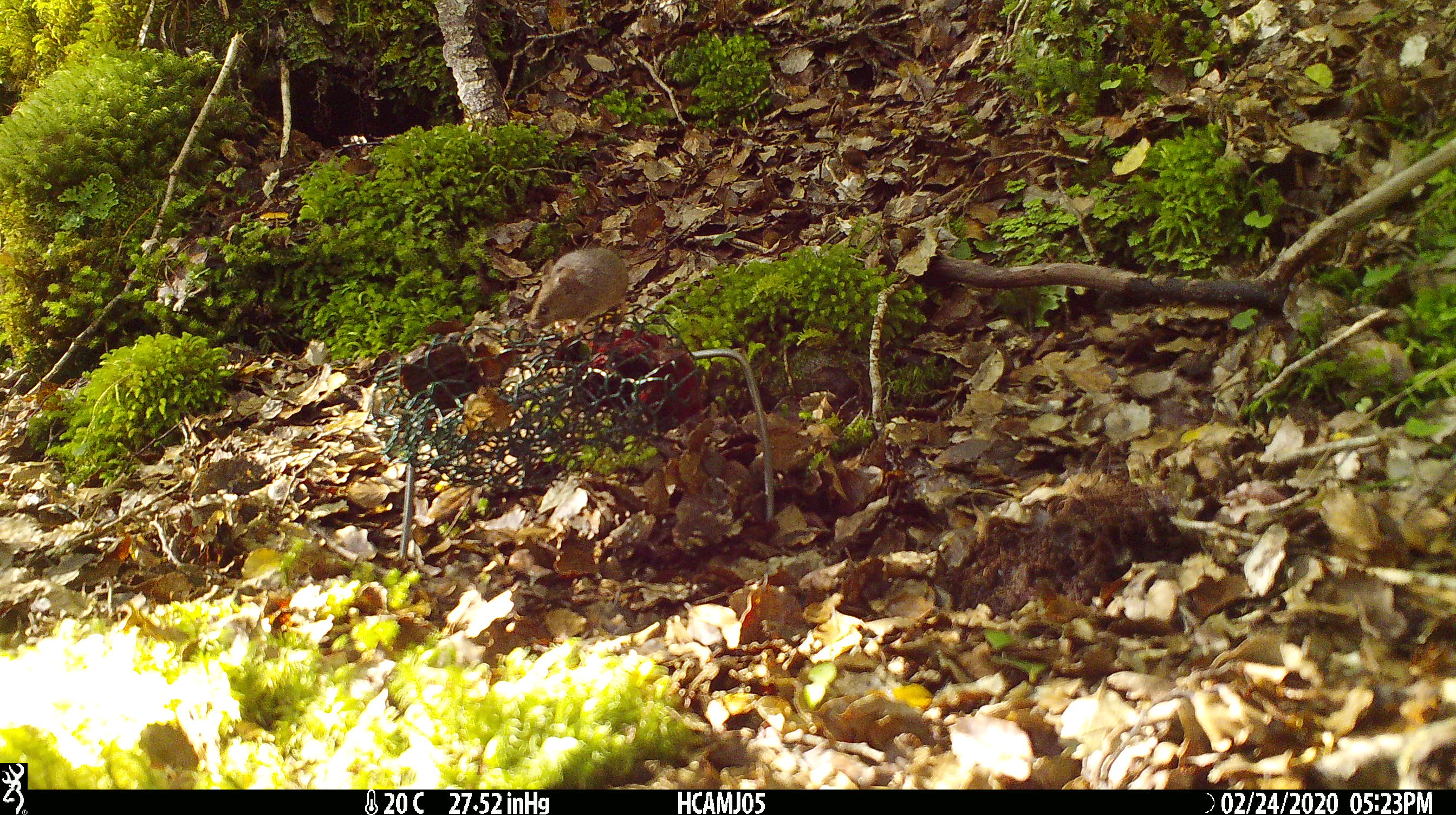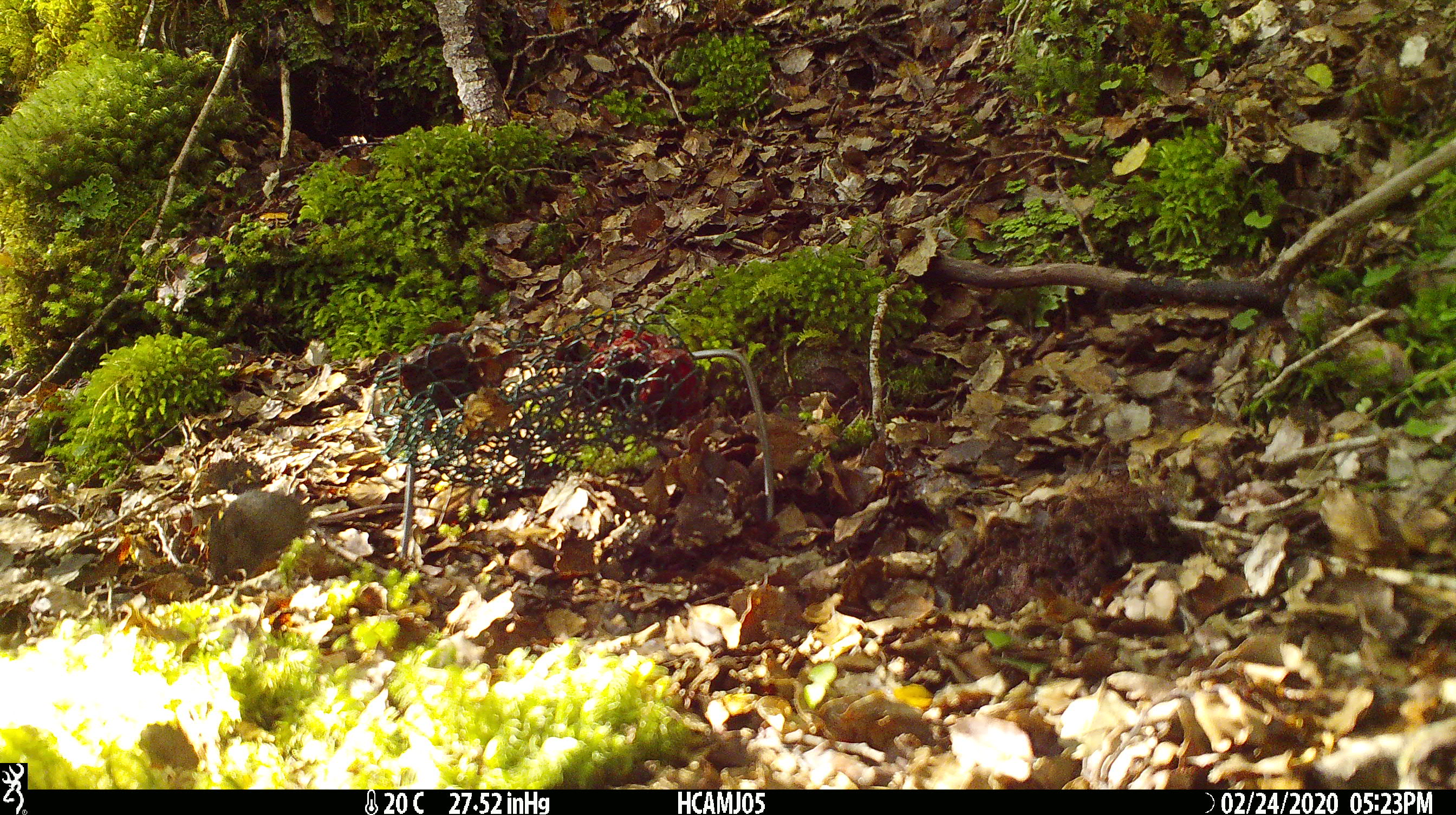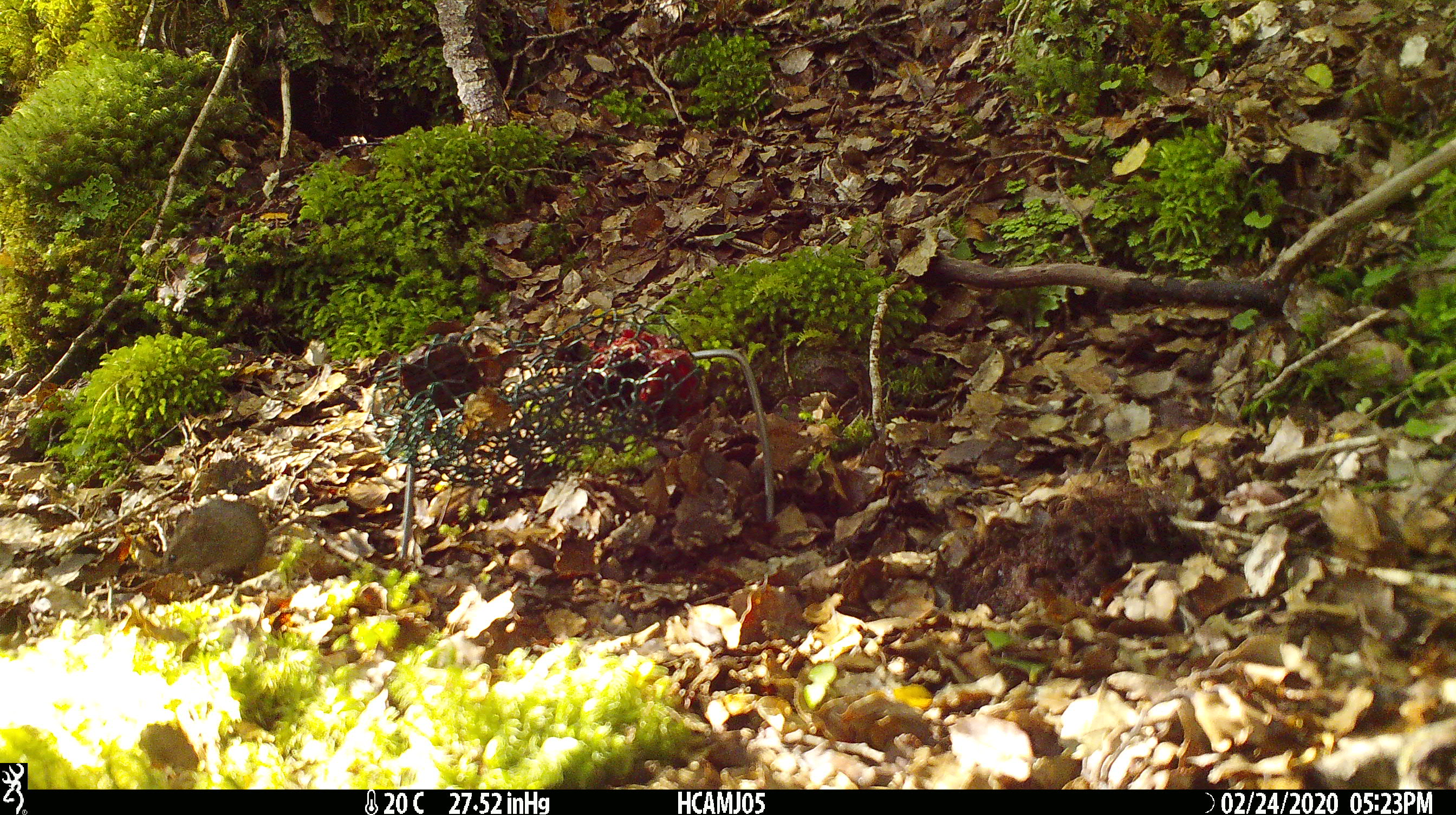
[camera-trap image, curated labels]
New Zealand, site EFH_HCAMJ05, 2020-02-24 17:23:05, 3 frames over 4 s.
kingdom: Animalia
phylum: Chordata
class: Mammalia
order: Rodentia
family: Muridae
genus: Mus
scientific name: Mus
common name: mouse